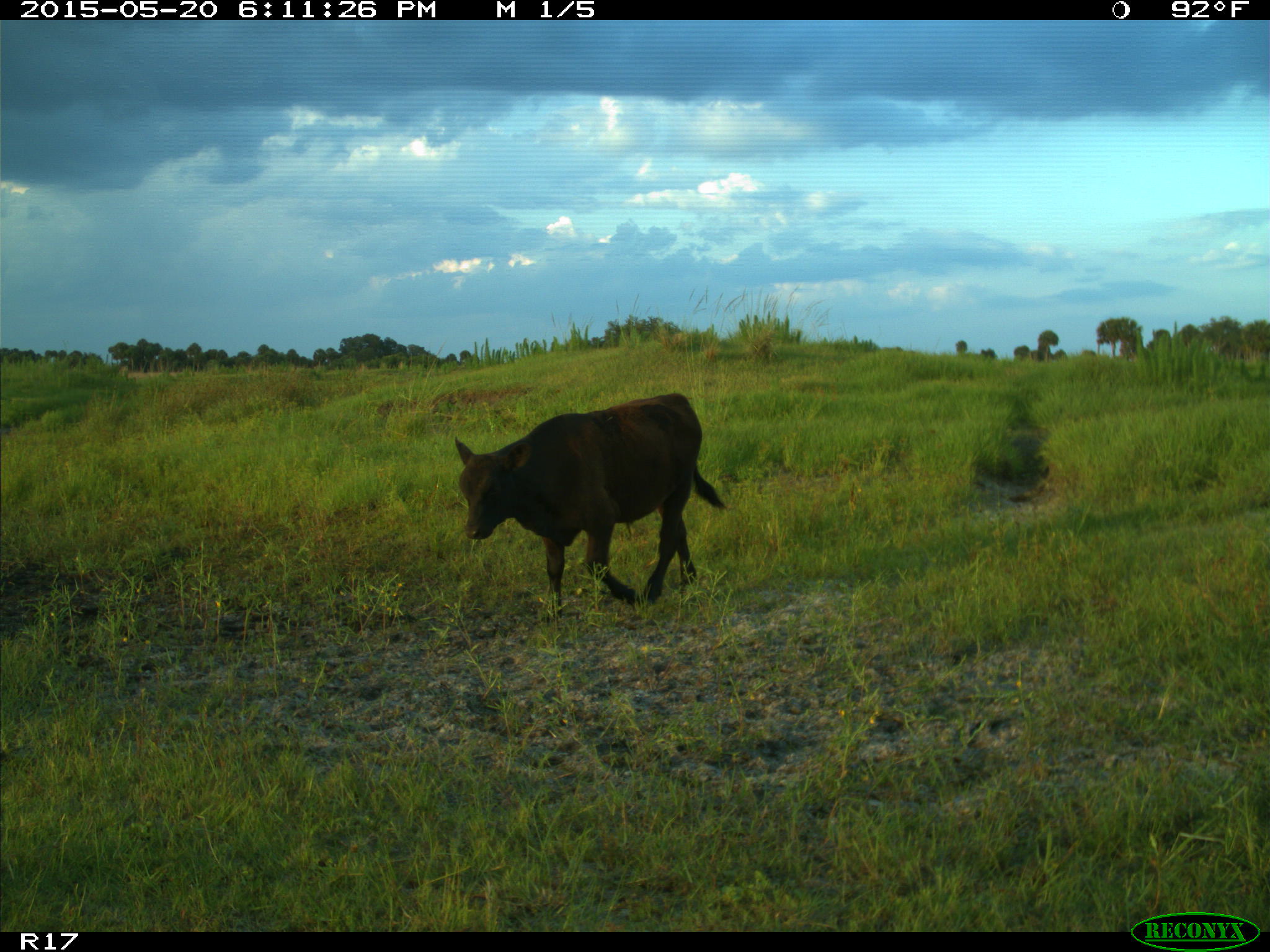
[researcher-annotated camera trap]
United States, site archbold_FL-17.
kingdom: Animalia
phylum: Chordata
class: Mammalia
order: Artiodactyla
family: Bovidae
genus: Bos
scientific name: Bos taurus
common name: domestic cow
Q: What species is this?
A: Bos taurus (domestic cow).